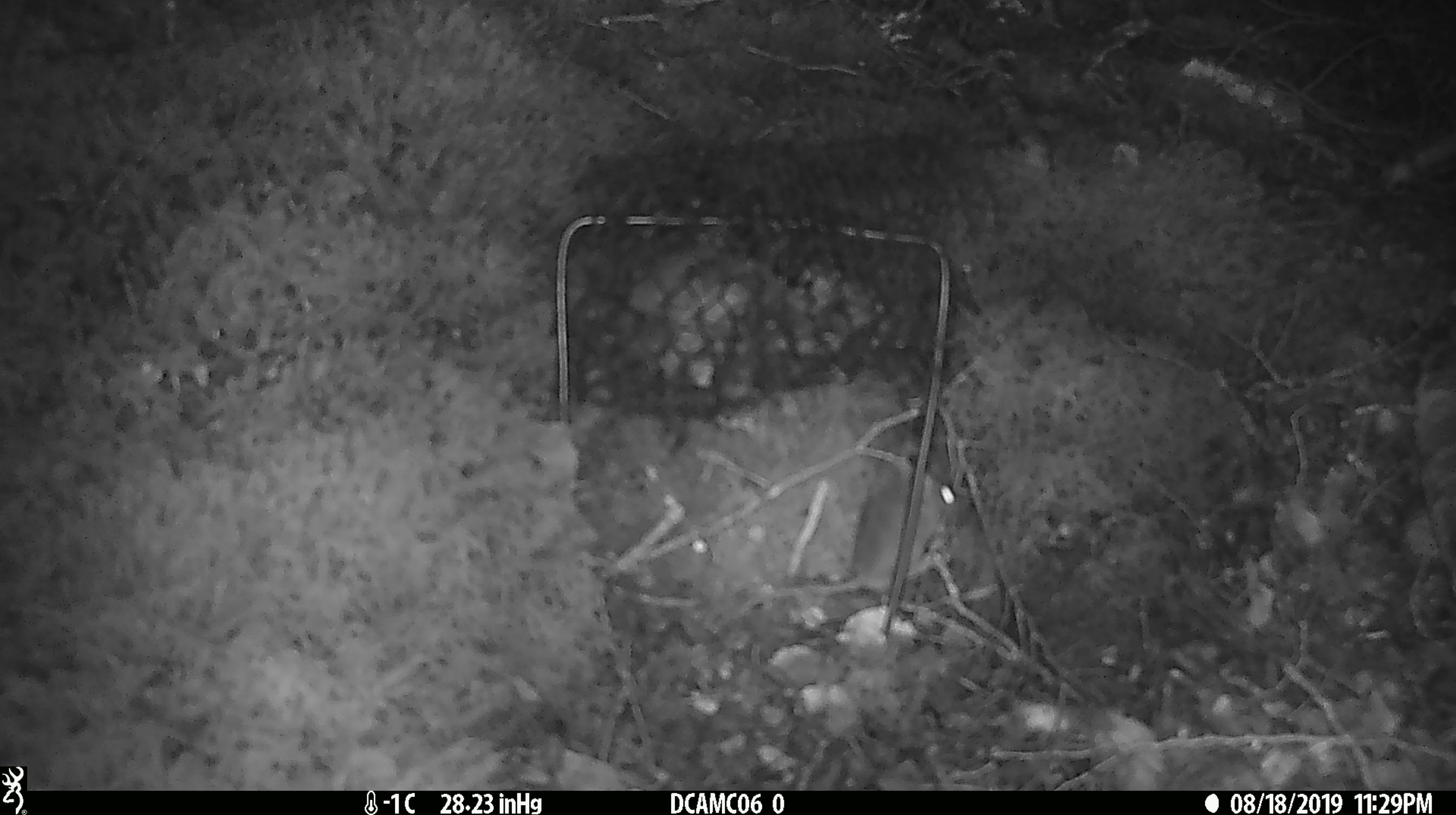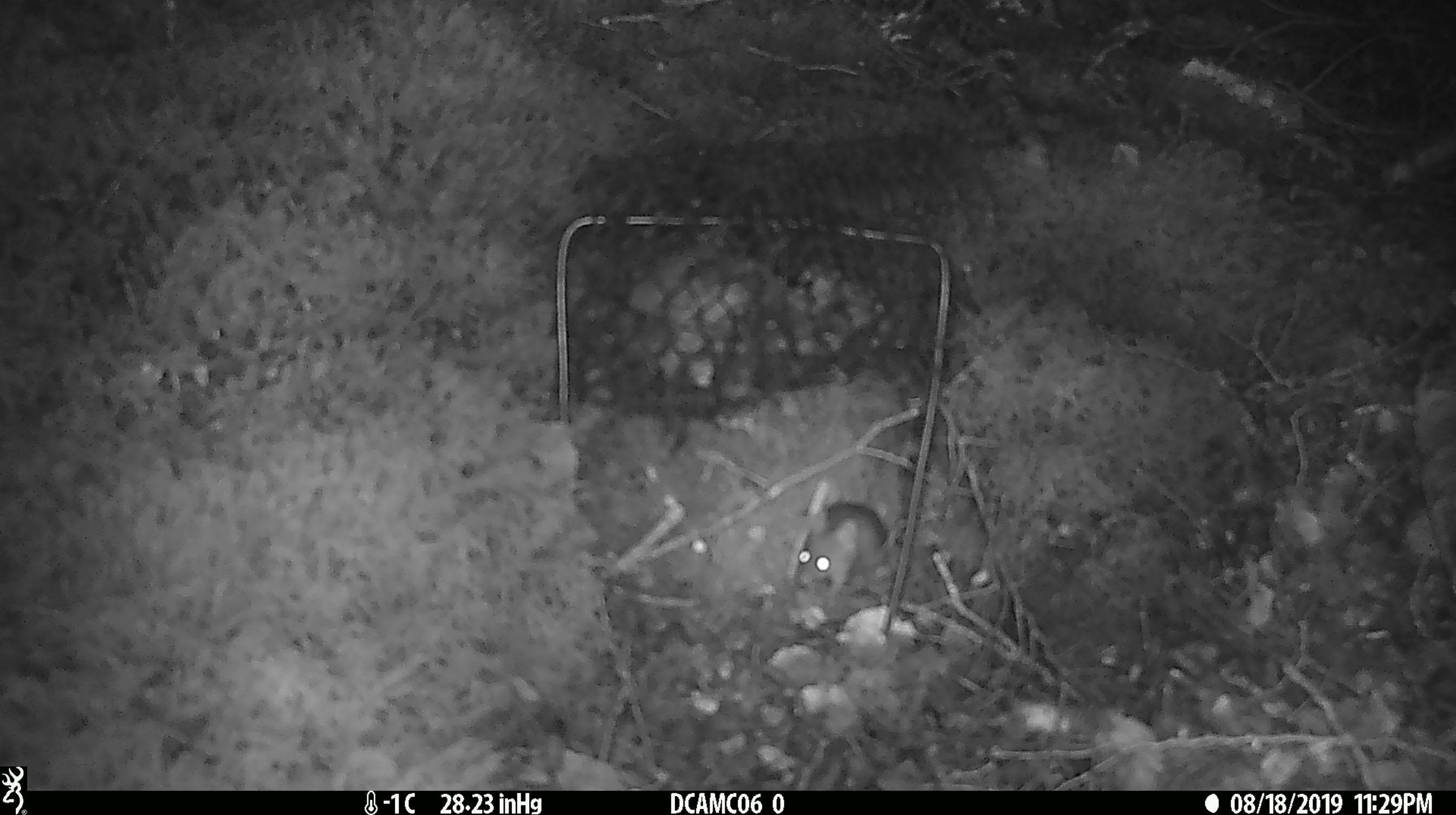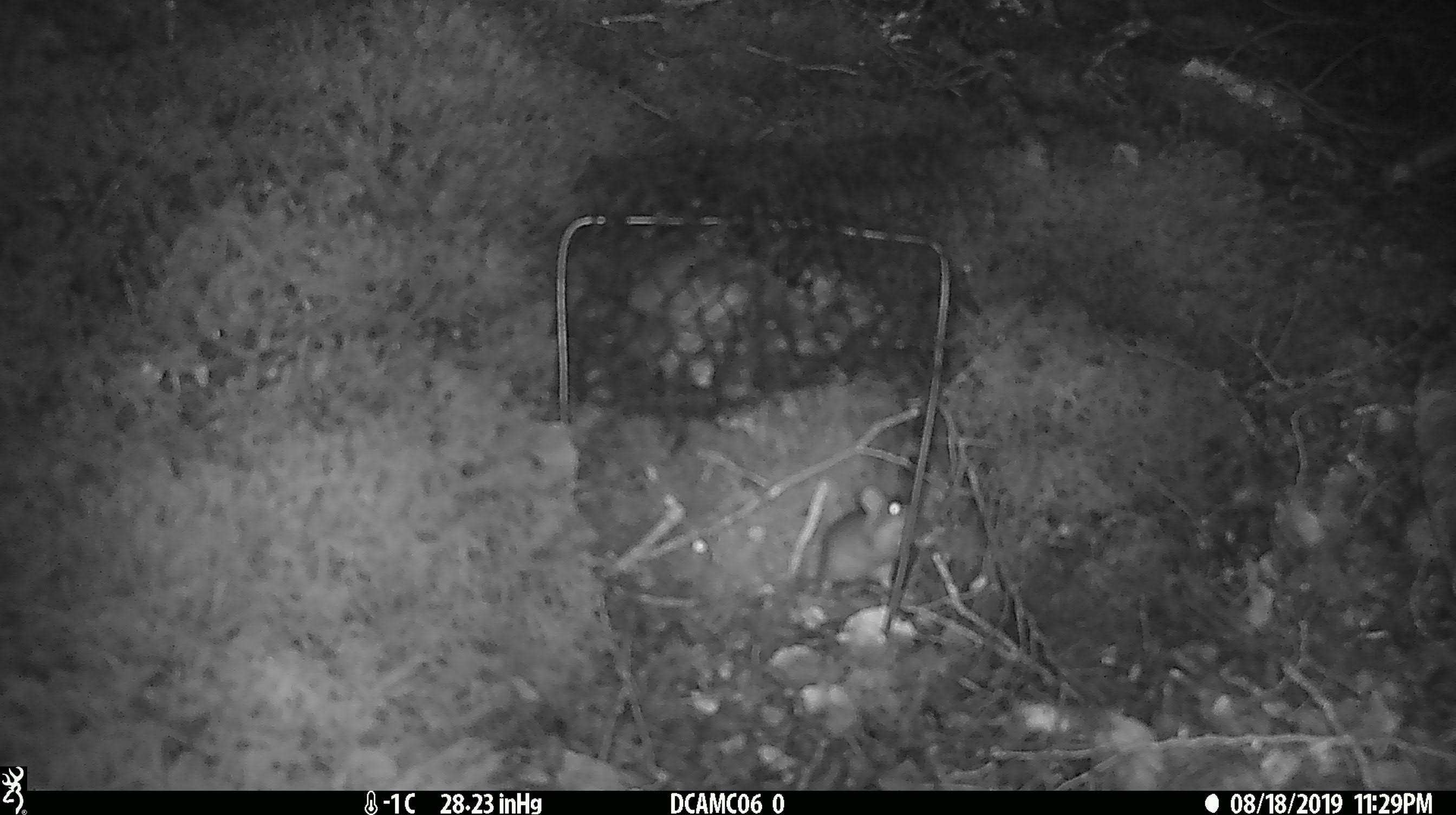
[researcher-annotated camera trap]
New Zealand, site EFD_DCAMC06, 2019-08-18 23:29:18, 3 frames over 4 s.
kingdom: Animalia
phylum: Chordata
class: Mammalia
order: Rodentia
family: Muridae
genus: Mus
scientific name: Mus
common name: mouse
Mouse (Mus).